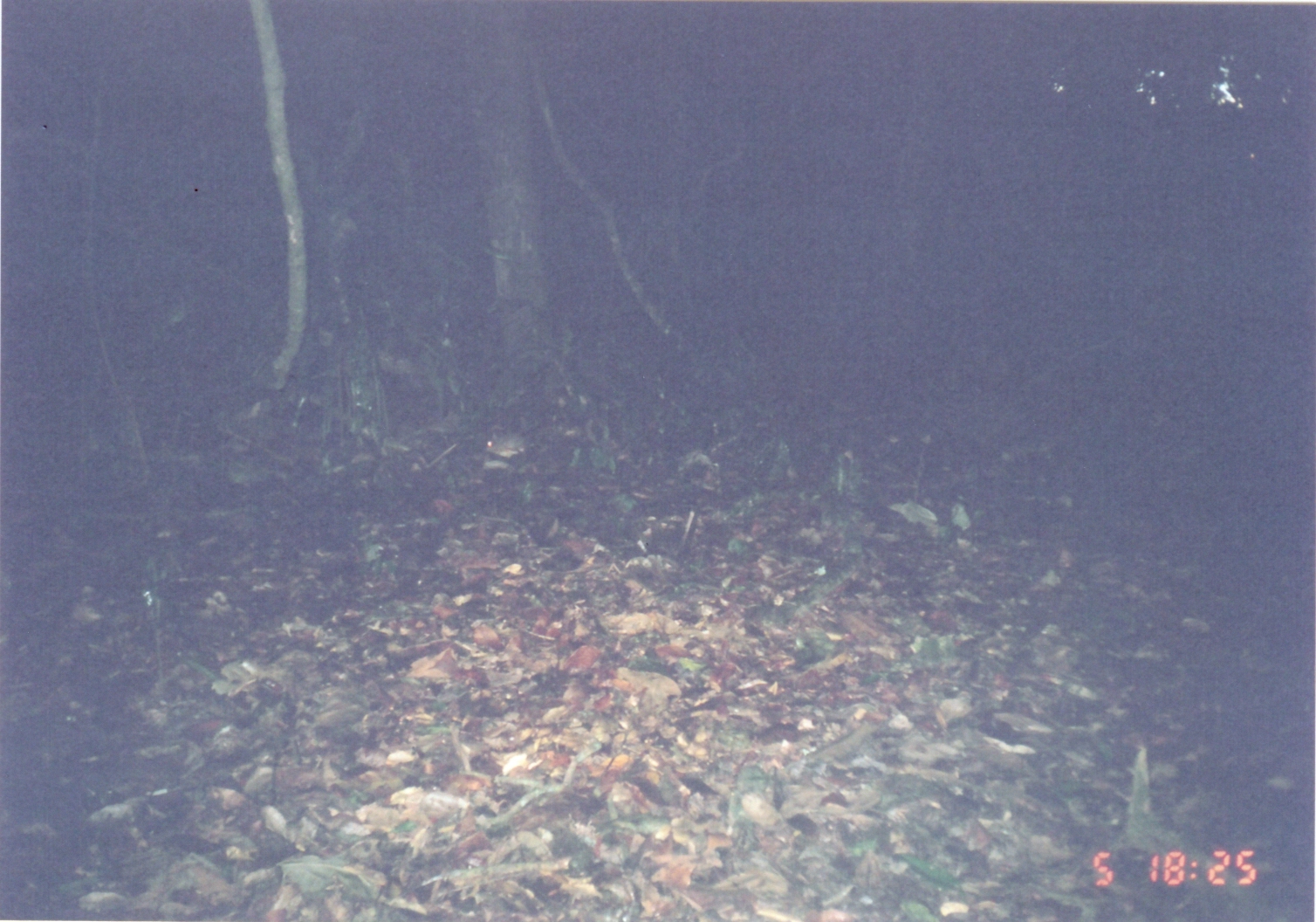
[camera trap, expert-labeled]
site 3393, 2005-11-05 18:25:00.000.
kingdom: Animalia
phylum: Chordata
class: Mammalia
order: Macroscelidea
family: Macroscelididae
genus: Petrodromus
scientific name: Petrodromus tetradactylus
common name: four-toed sengi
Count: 1.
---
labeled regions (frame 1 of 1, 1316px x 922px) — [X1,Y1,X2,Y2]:
petrodromus tetradactylus: [484,421,584,458]